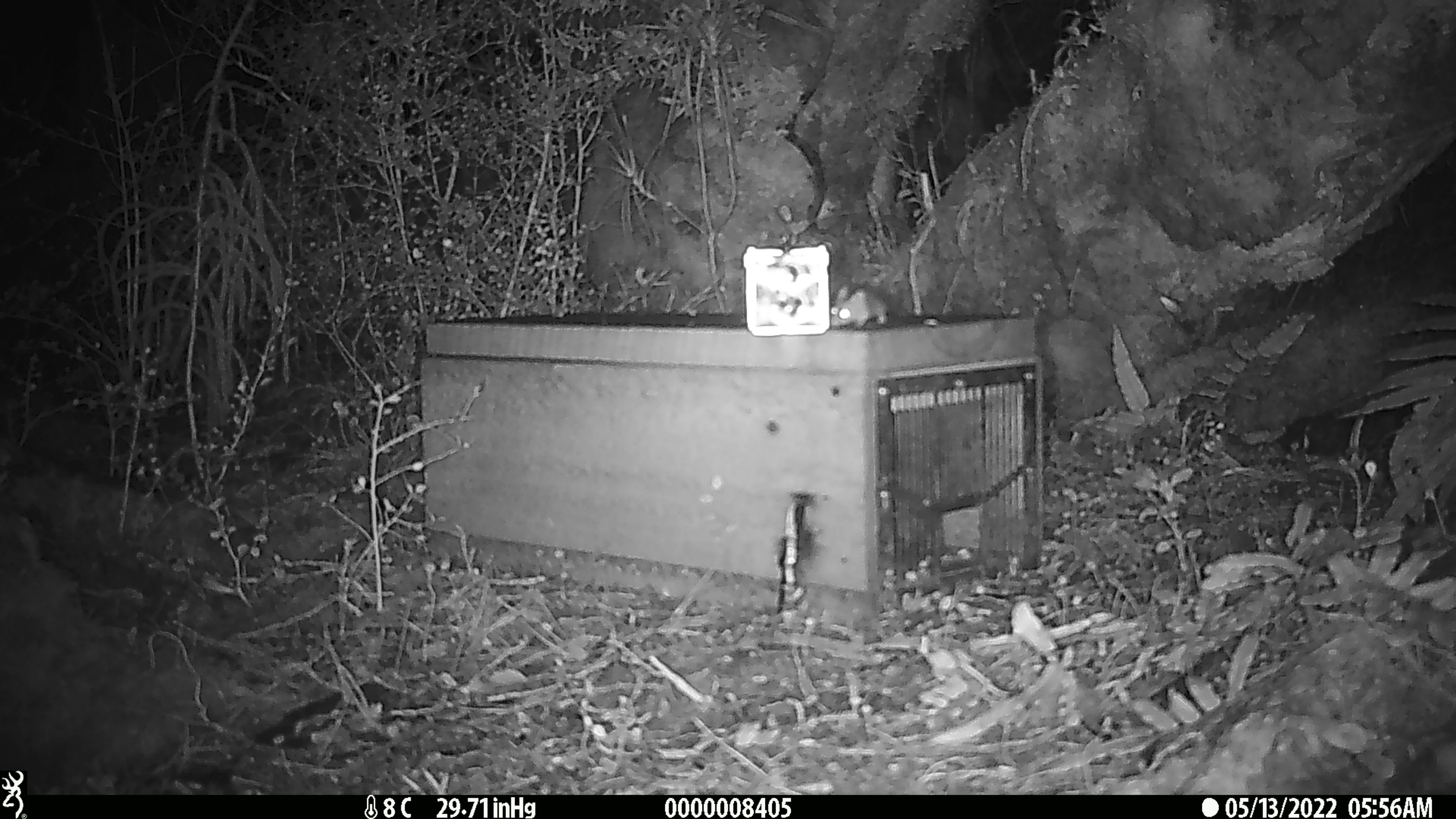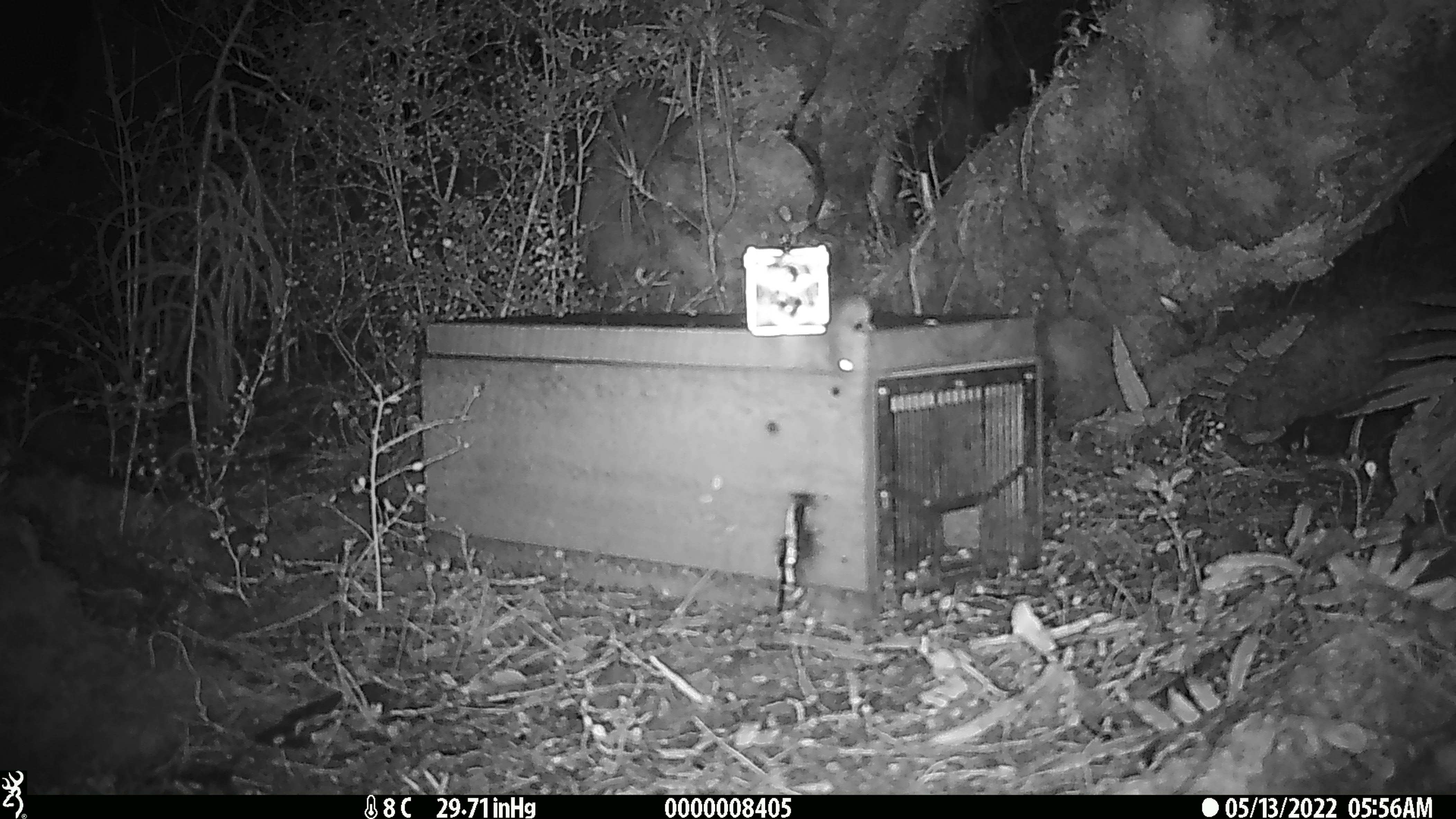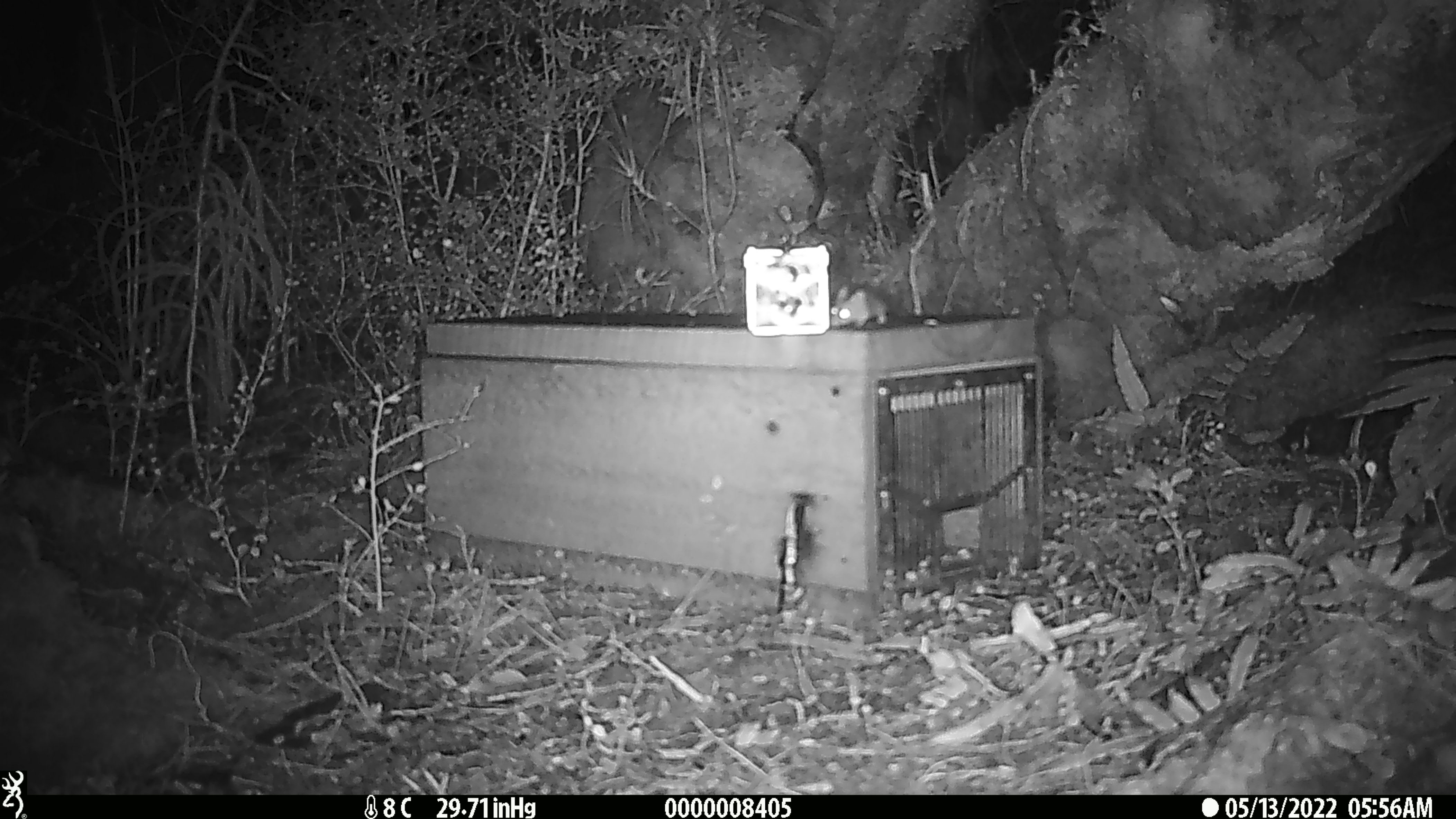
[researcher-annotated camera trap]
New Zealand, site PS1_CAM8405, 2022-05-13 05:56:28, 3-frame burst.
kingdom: Animalia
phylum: Chordata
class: Mammalia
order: Rodentia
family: Muridae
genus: Mus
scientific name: Mus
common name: mouse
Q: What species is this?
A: Mouse (Mus).